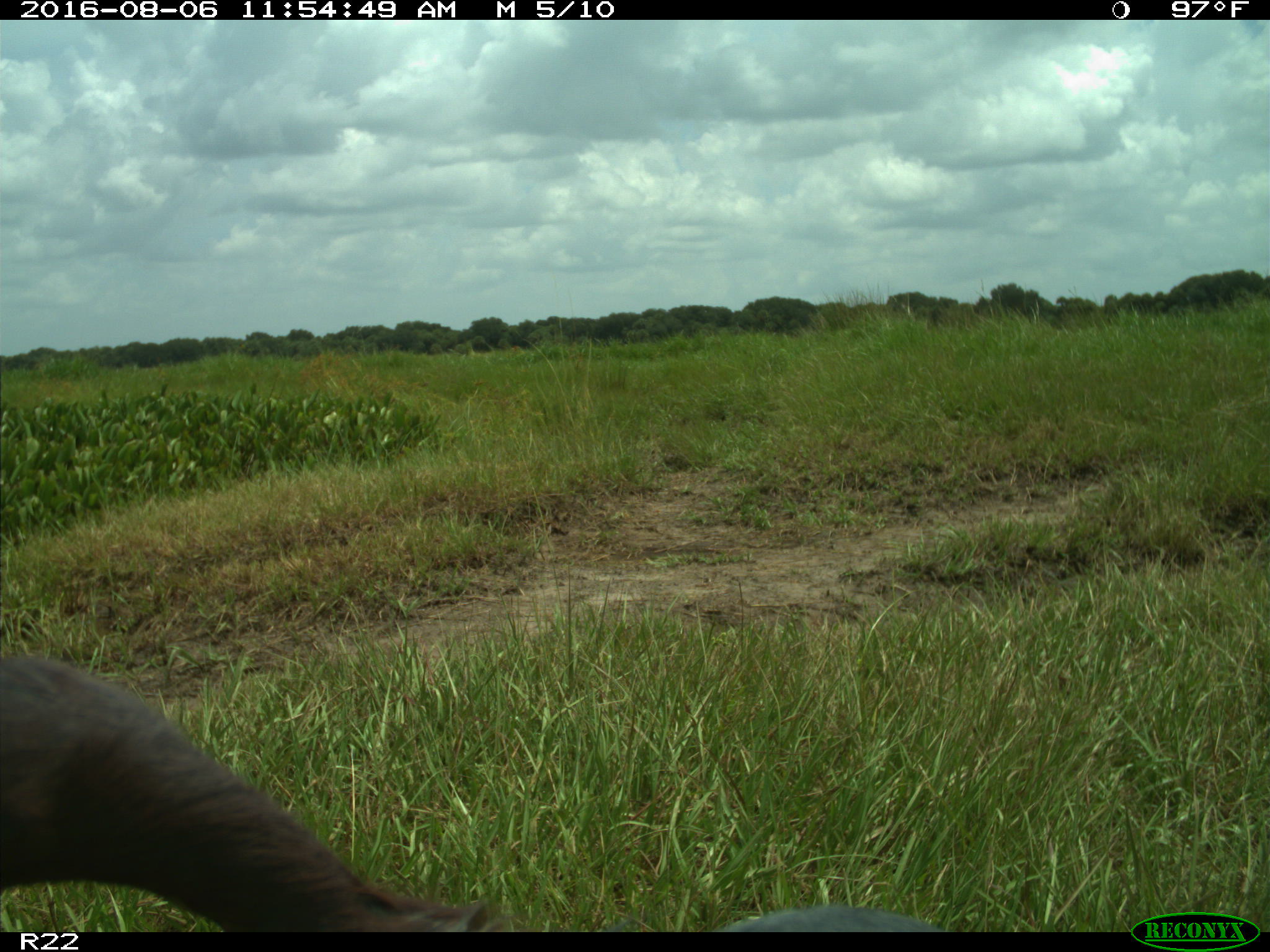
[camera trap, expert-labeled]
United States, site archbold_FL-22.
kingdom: Animalia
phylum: Chordata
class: Aves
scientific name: Aves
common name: birds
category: unidentified bird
Unidentified bird (birds) (Aves).